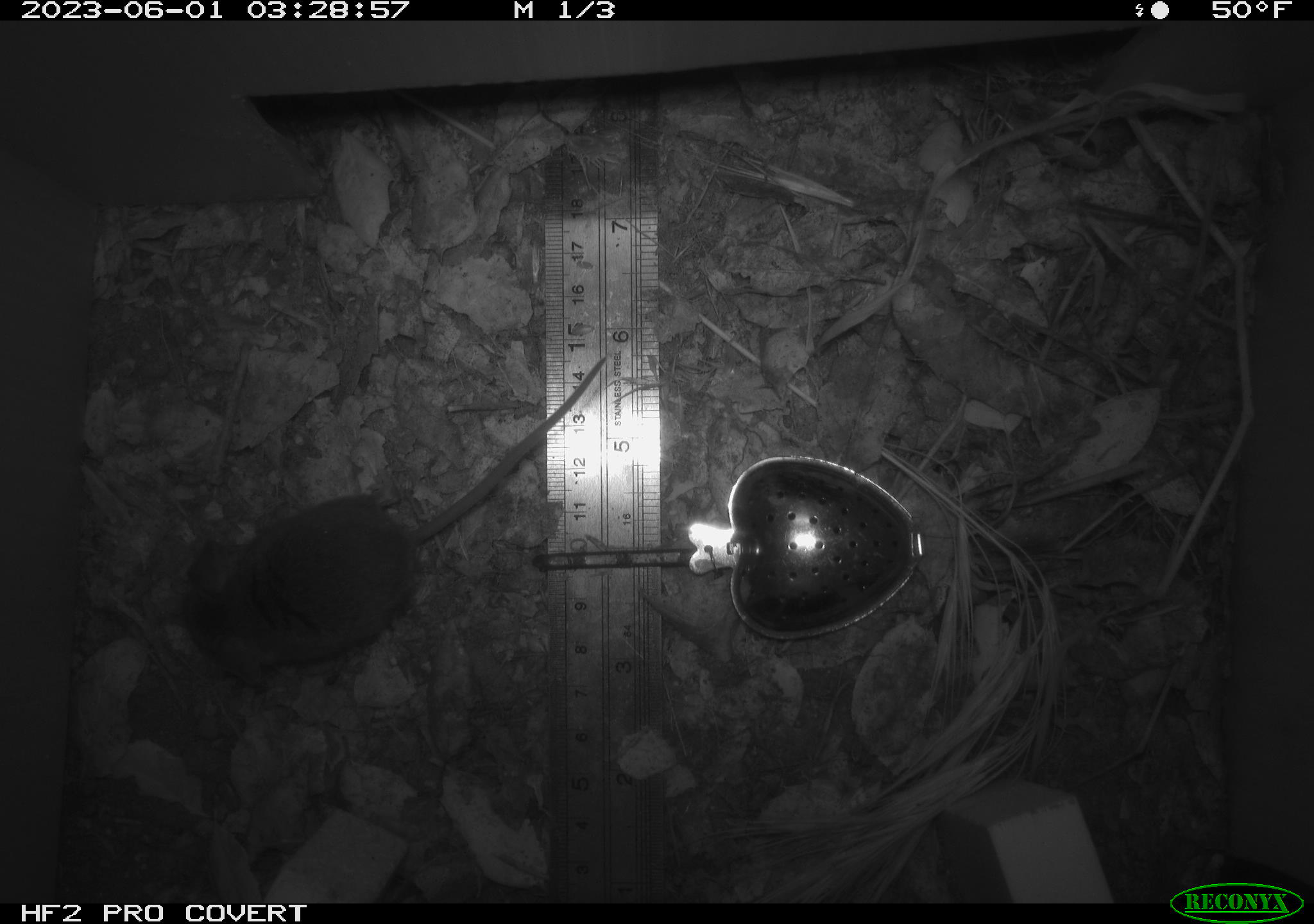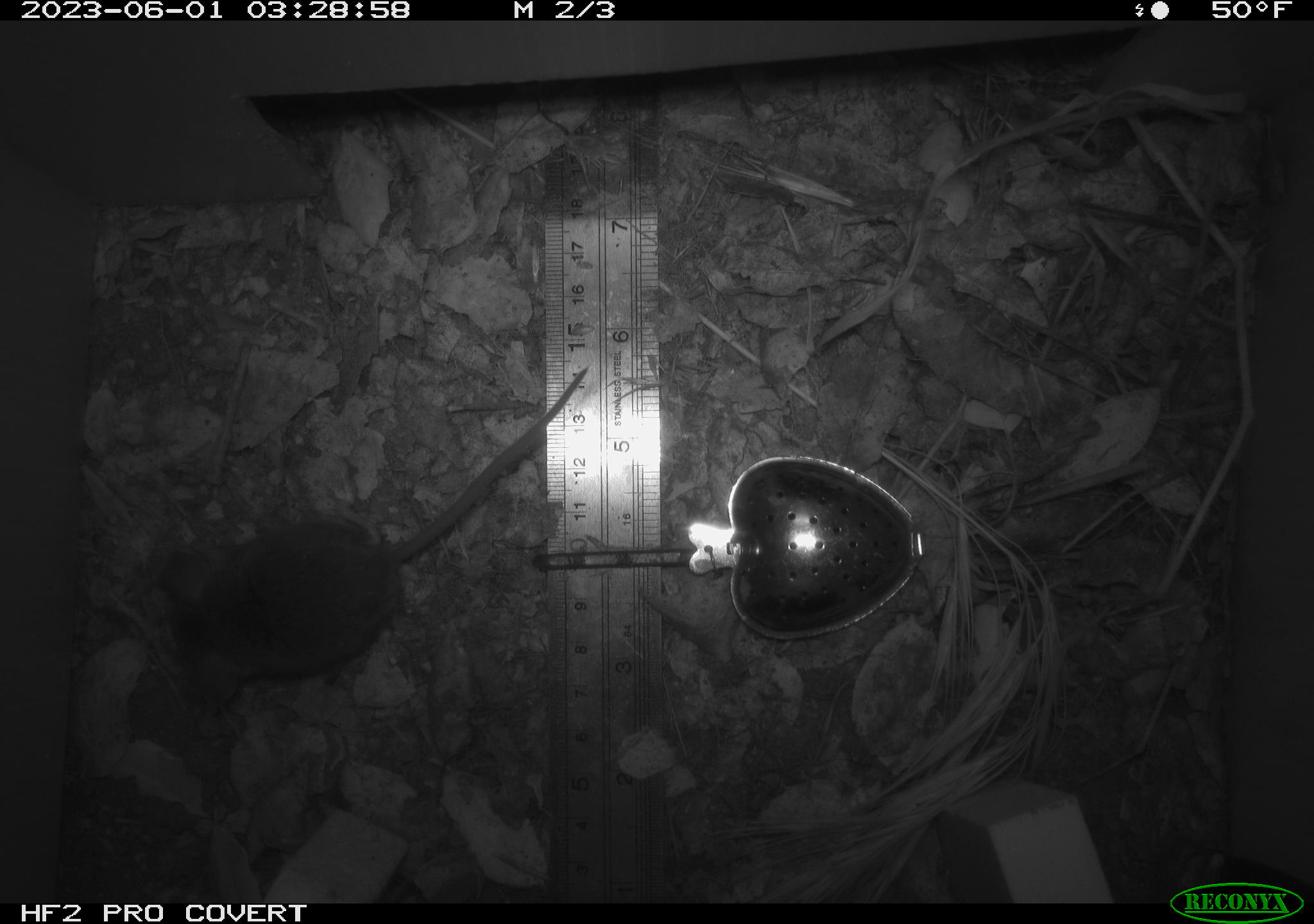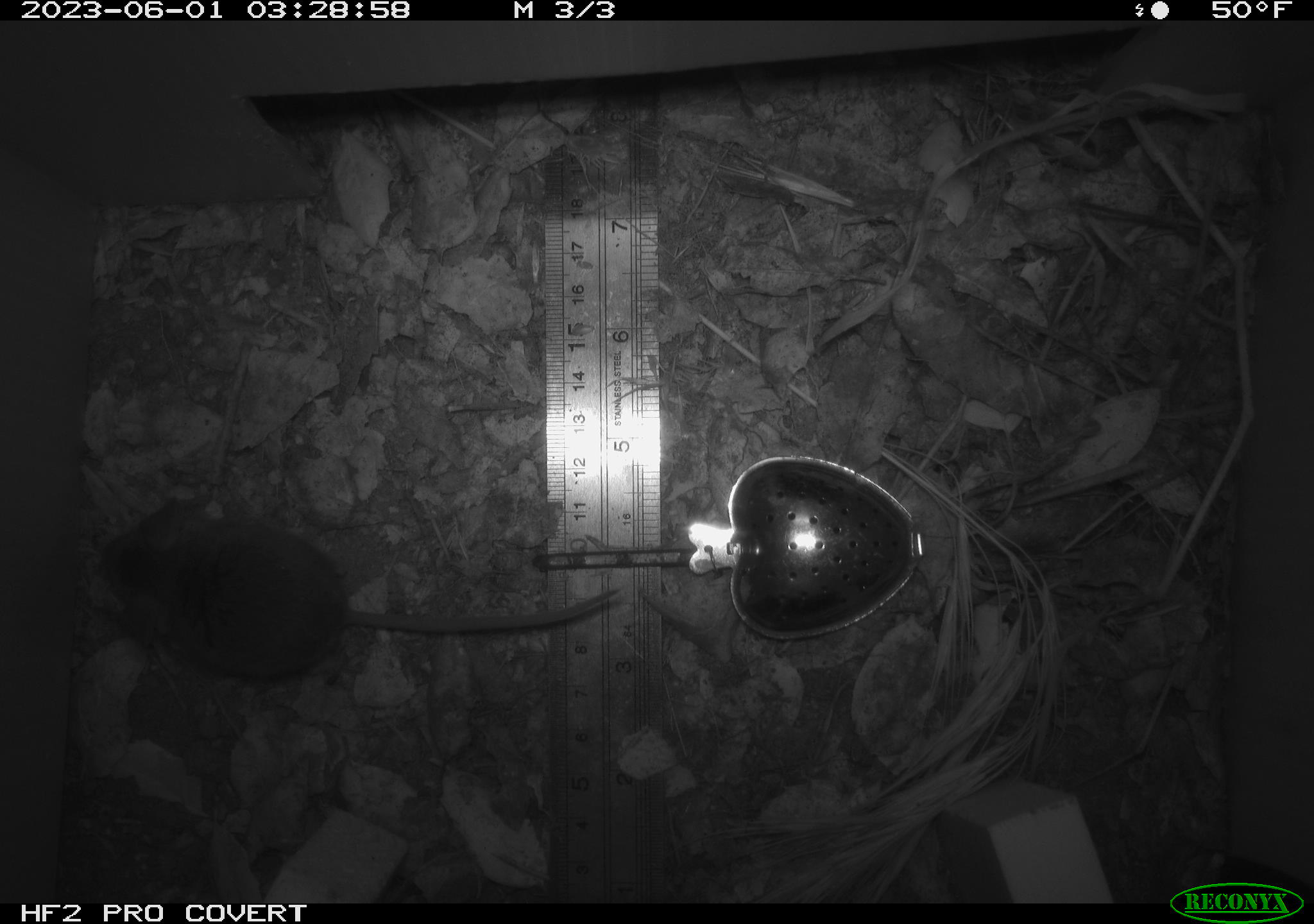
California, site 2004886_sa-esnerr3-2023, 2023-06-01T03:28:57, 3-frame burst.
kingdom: Animalia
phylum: Chordata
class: Mammalia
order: Rodentia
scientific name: Rodentia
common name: mouse species